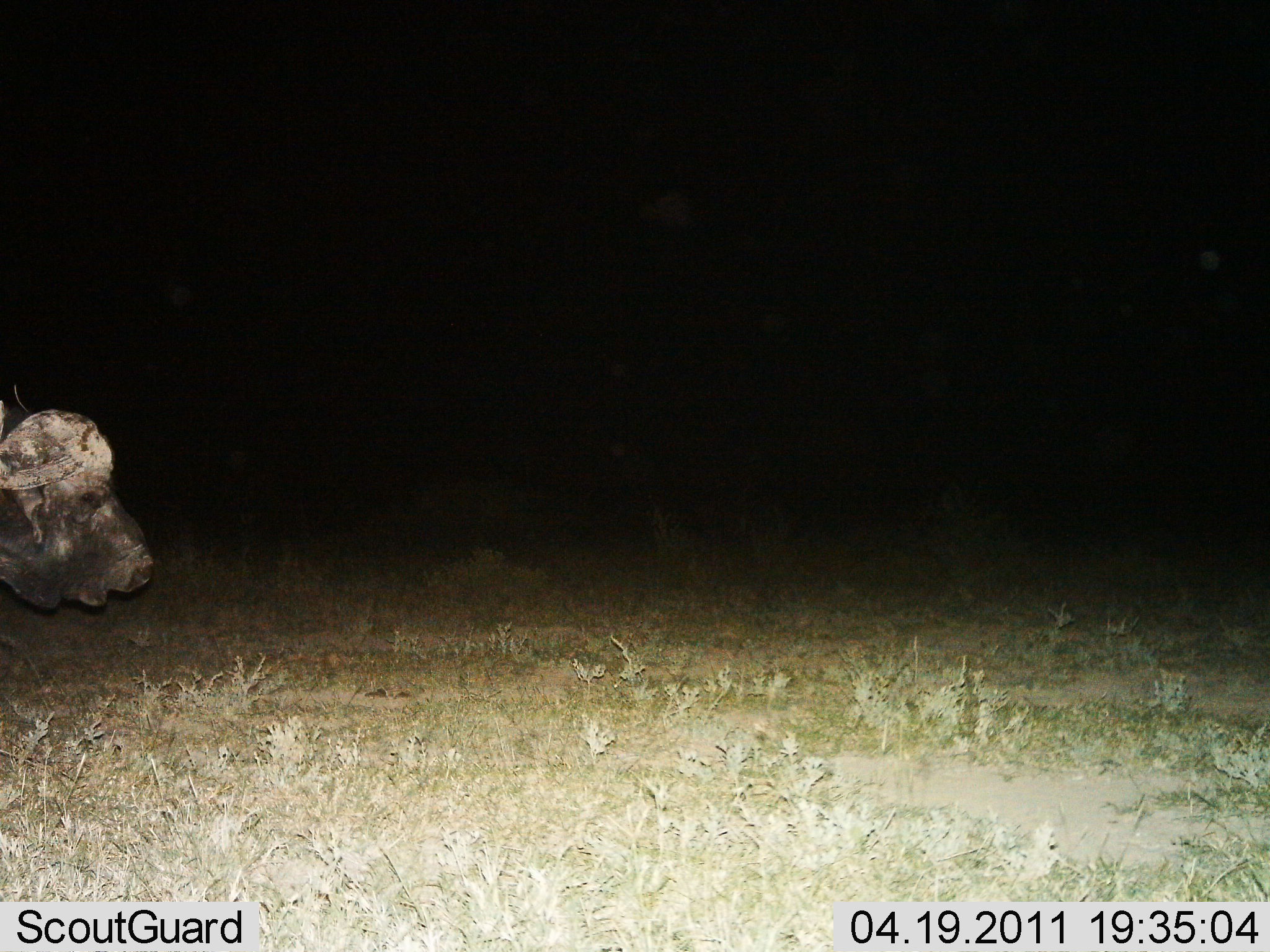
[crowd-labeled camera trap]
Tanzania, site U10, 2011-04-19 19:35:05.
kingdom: Animalia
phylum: Chordata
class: Mammalia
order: Artiodactyla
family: Bovidae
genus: Syncerus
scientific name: Syncerus caffer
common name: cape buffalo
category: buffalo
Buffalo (cape buffalo) (Syncerus caffer), count 1. Behavior (volunteer vote fractions): standing 54%, resting 0%, moving 46%, interacting 0%. Young present (vote fraction): 0%. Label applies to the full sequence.